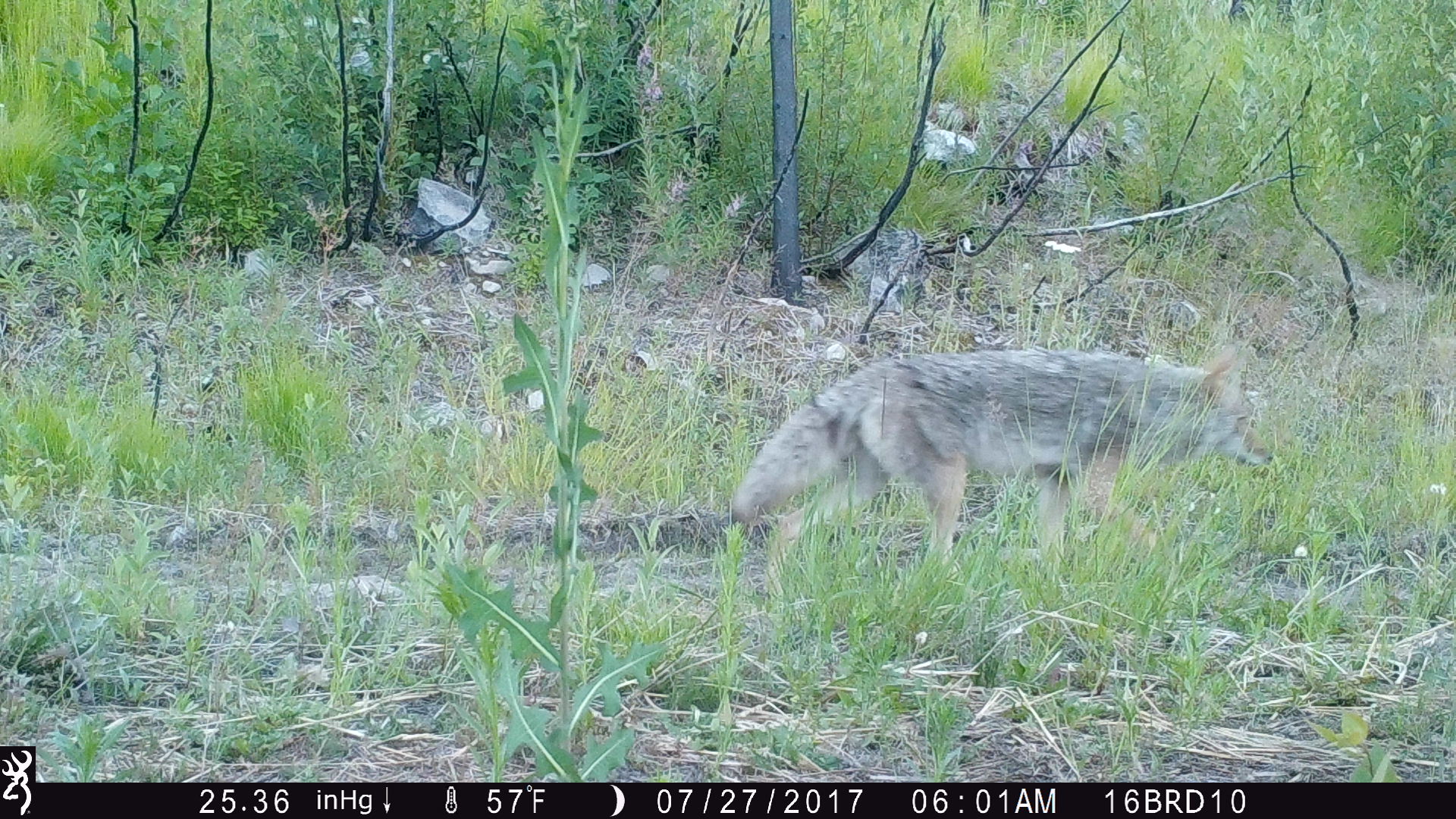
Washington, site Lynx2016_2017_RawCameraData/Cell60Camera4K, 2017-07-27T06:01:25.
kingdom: Animalia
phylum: Chordata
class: Mammalia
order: Carnivora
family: Canidae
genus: Canis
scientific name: Canis latrans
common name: coyote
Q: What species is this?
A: Canis latrans (coyote).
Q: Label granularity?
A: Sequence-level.